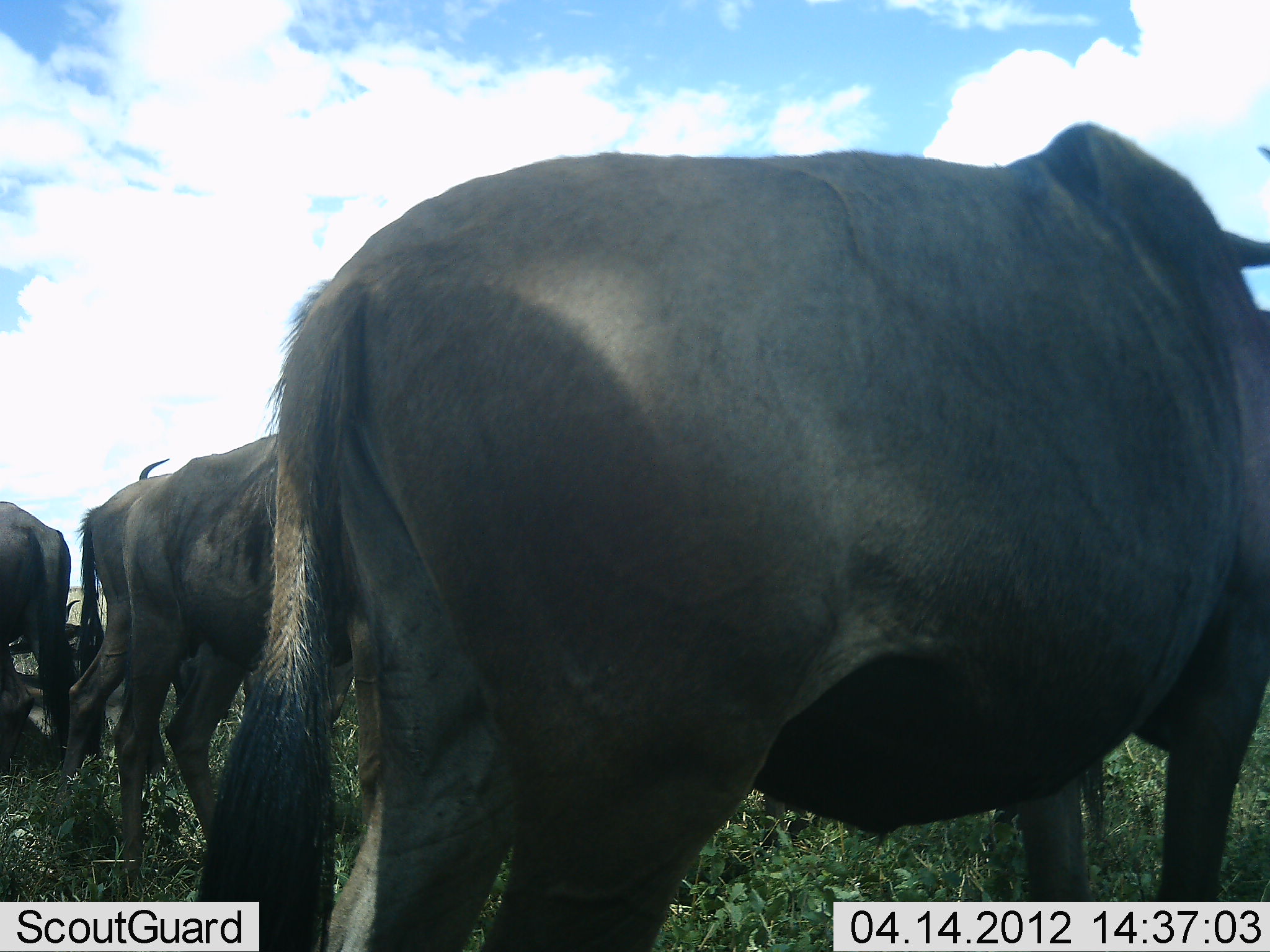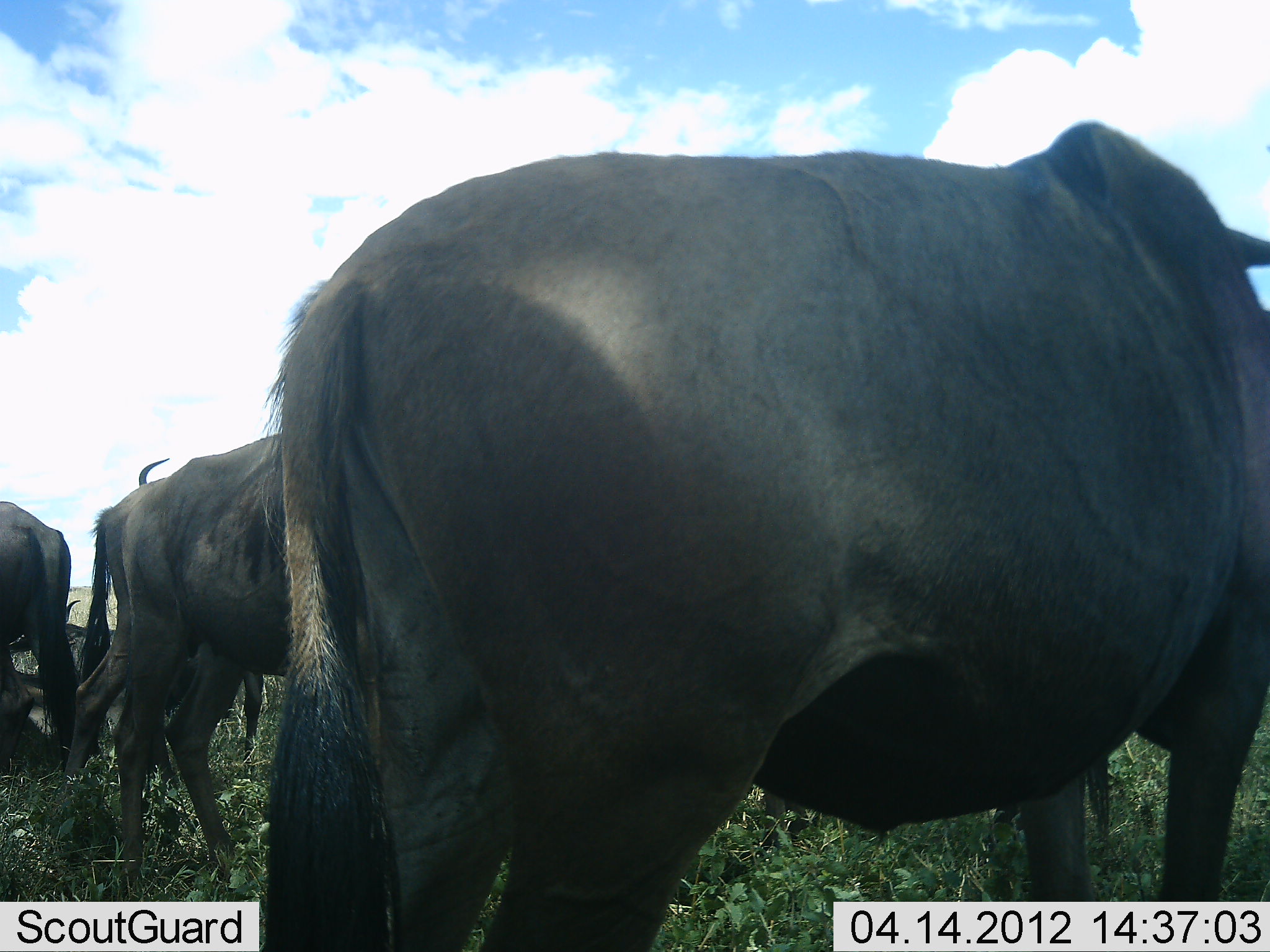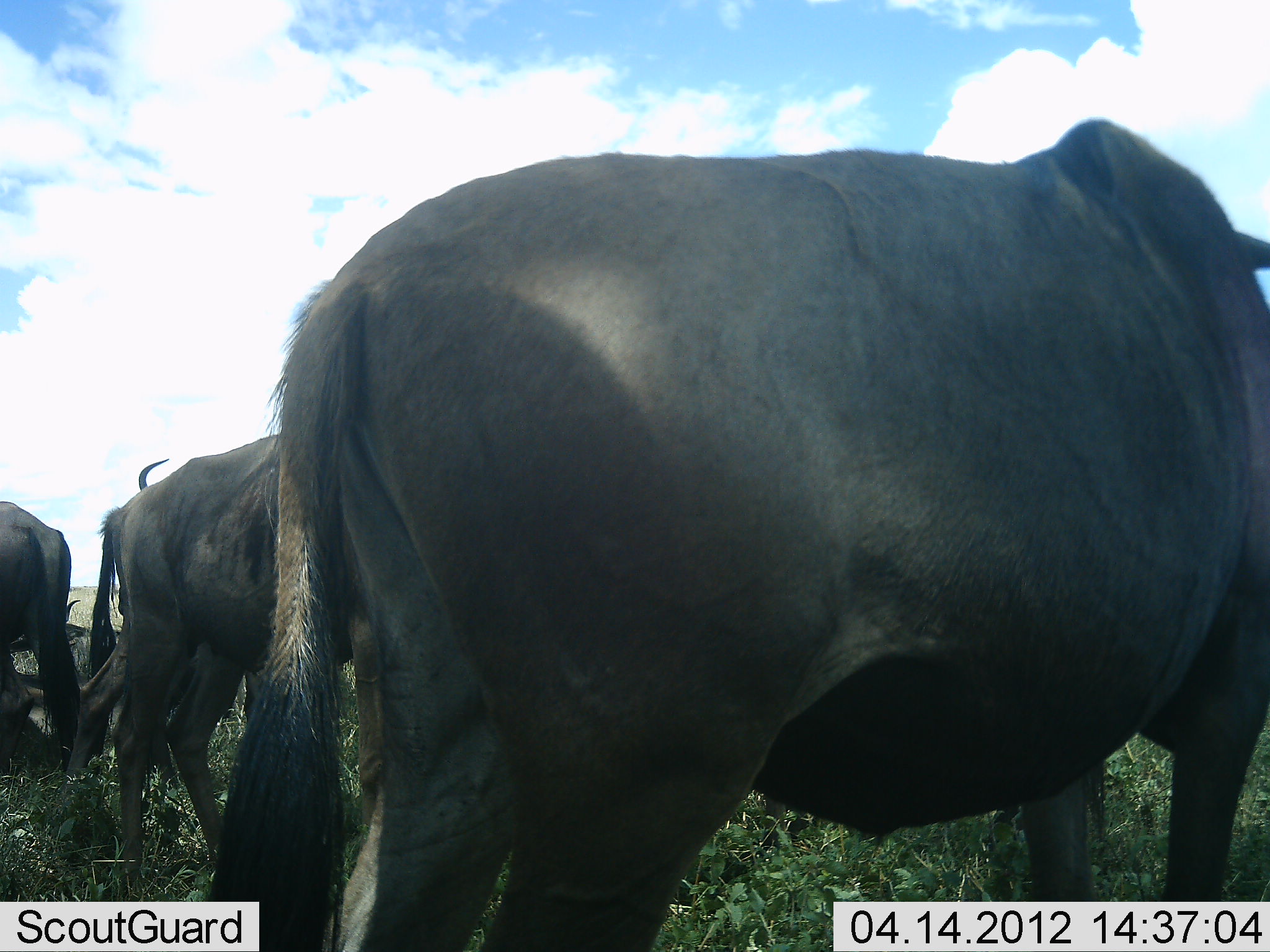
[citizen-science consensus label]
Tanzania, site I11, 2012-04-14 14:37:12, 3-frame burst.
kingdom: Animalia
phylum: Chordata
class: Mammalia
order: Artiodactyla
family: Bovidae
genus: Connochaetes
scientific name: Connochaetes taurinus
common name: blue wildebeest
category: wildebeest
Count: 5.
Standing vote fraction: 94%.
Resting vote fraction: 50%.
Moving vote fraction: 0%.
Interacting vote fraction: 6%.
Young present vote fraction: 0%.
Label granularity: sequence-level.